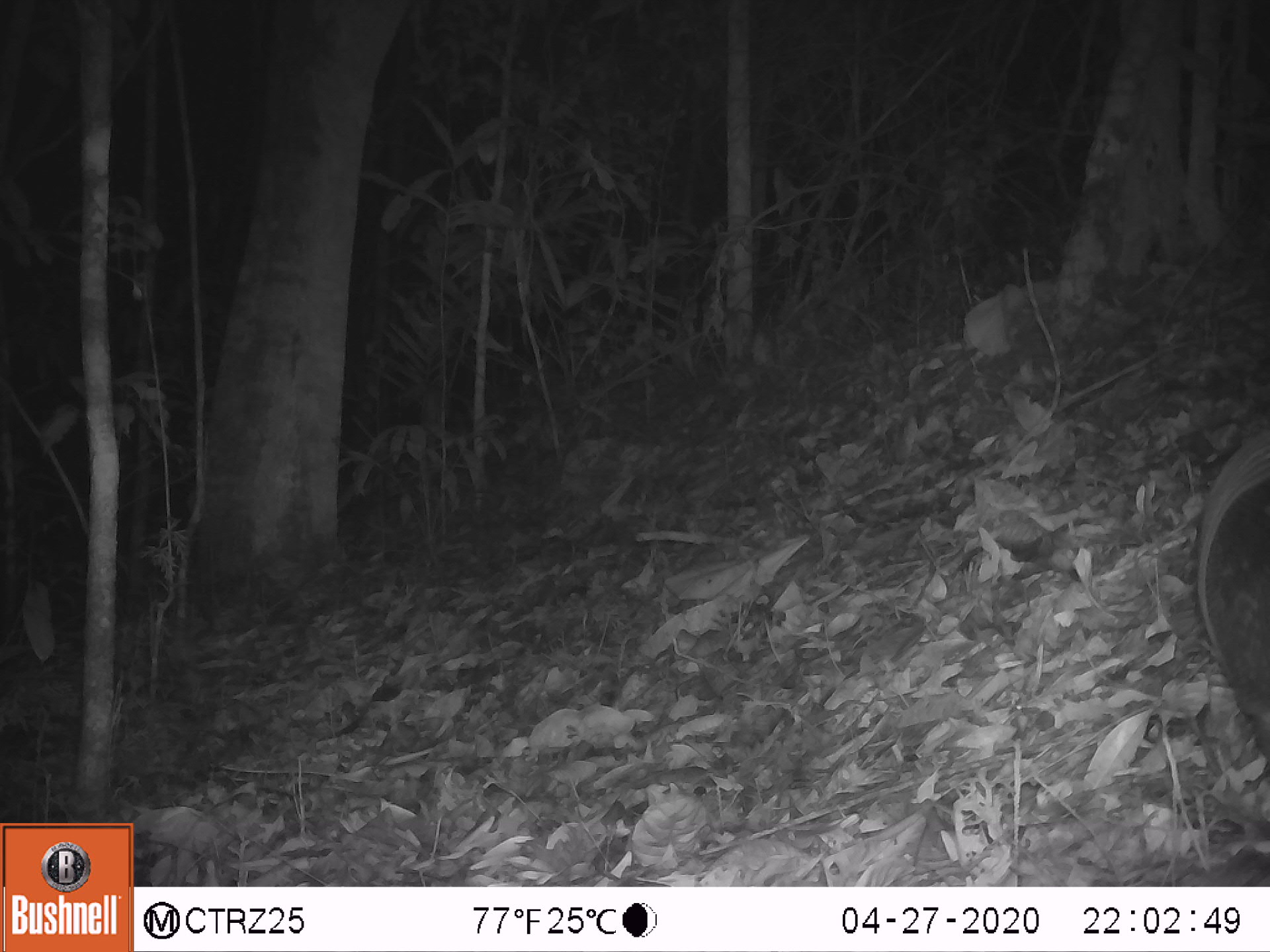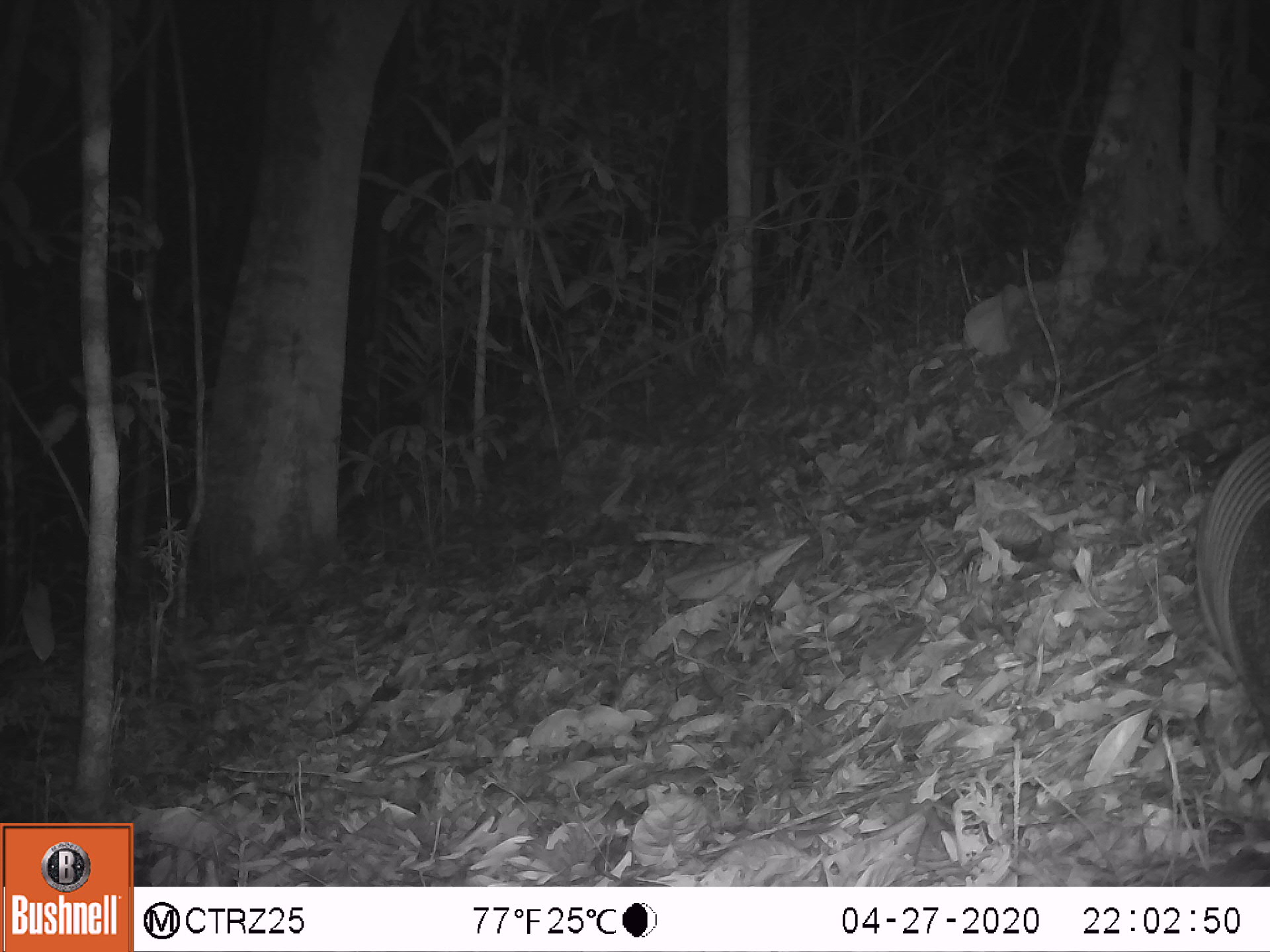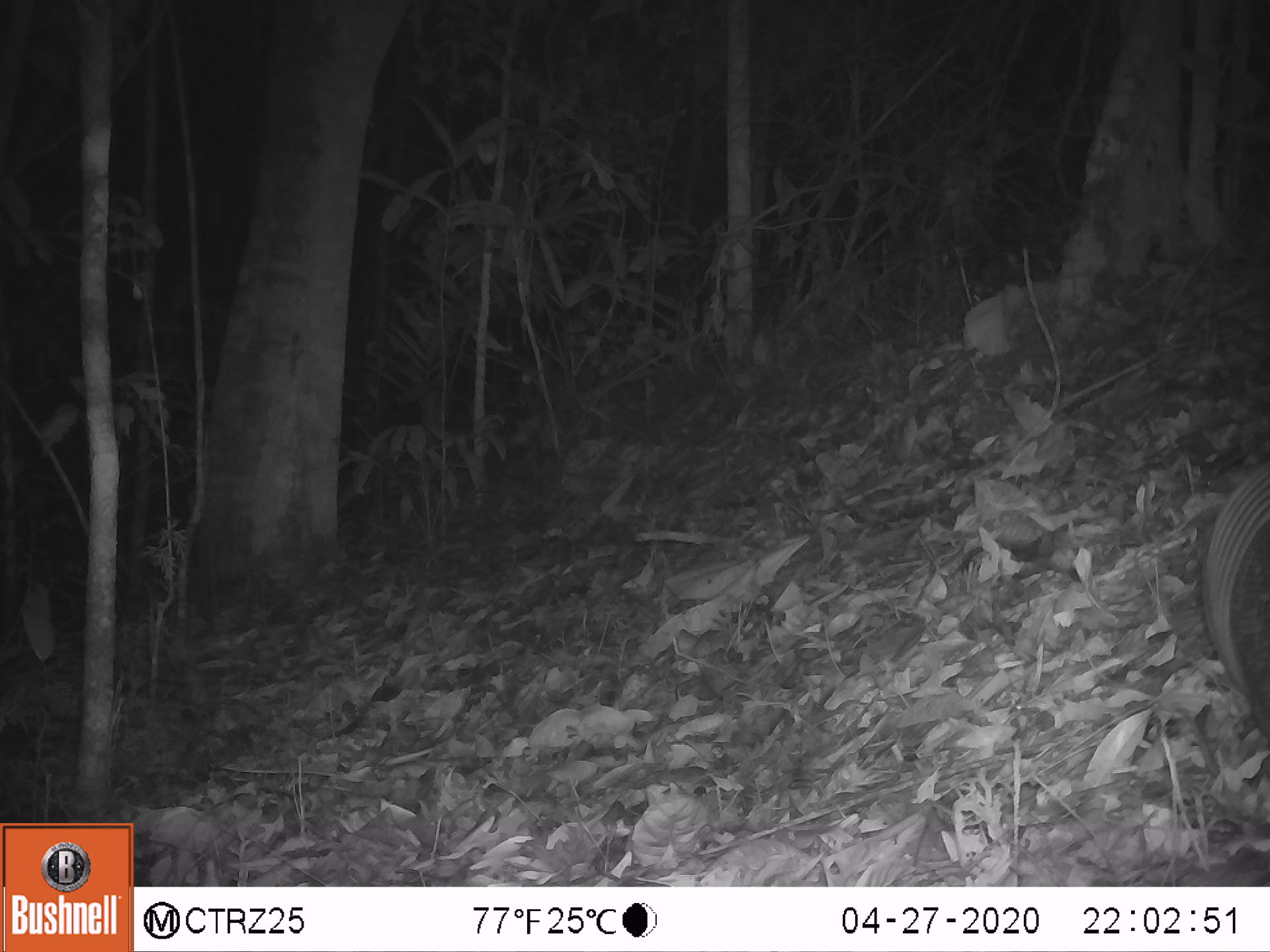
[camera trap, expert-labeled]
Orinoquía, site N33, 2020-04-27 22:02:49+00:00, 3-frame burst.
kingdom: Animalia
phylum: Chordata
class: Mammalia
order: Cingulata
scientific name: Cingulata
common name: armadillo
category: unknown armadillo